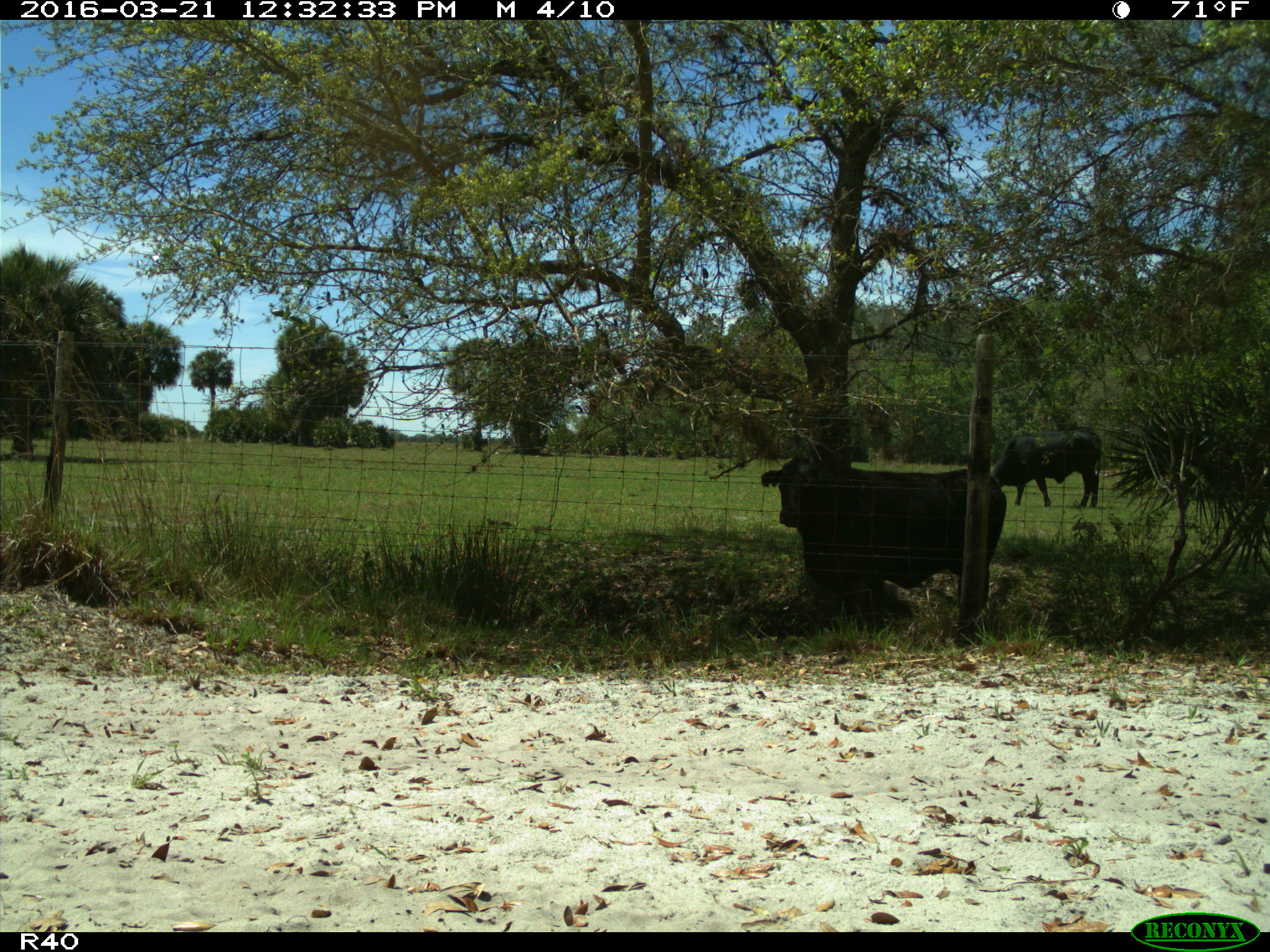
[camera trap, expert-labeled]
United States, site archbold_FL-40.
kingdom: Animalia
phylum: Chordata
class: Mammalia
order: Artiodactyla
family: Bovidae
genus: Bos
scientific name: Bos taurus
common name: domestic cow